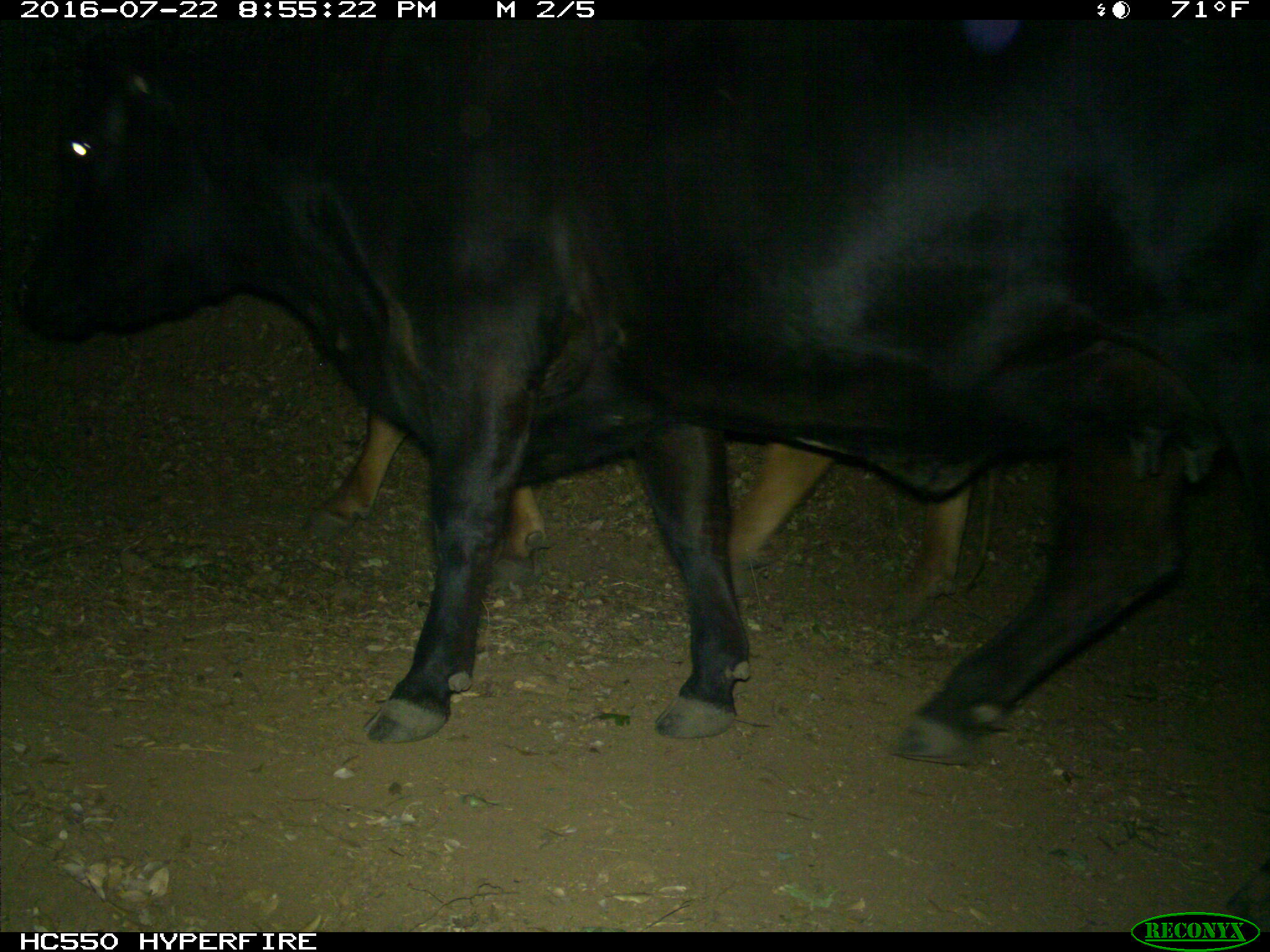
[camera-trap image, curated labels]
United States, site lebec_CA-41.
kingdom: Animalia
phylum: Chordata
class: Mammalia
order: Artiodactyla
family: Bovidae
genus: Bos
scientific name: Bos taurus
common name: domestic cow